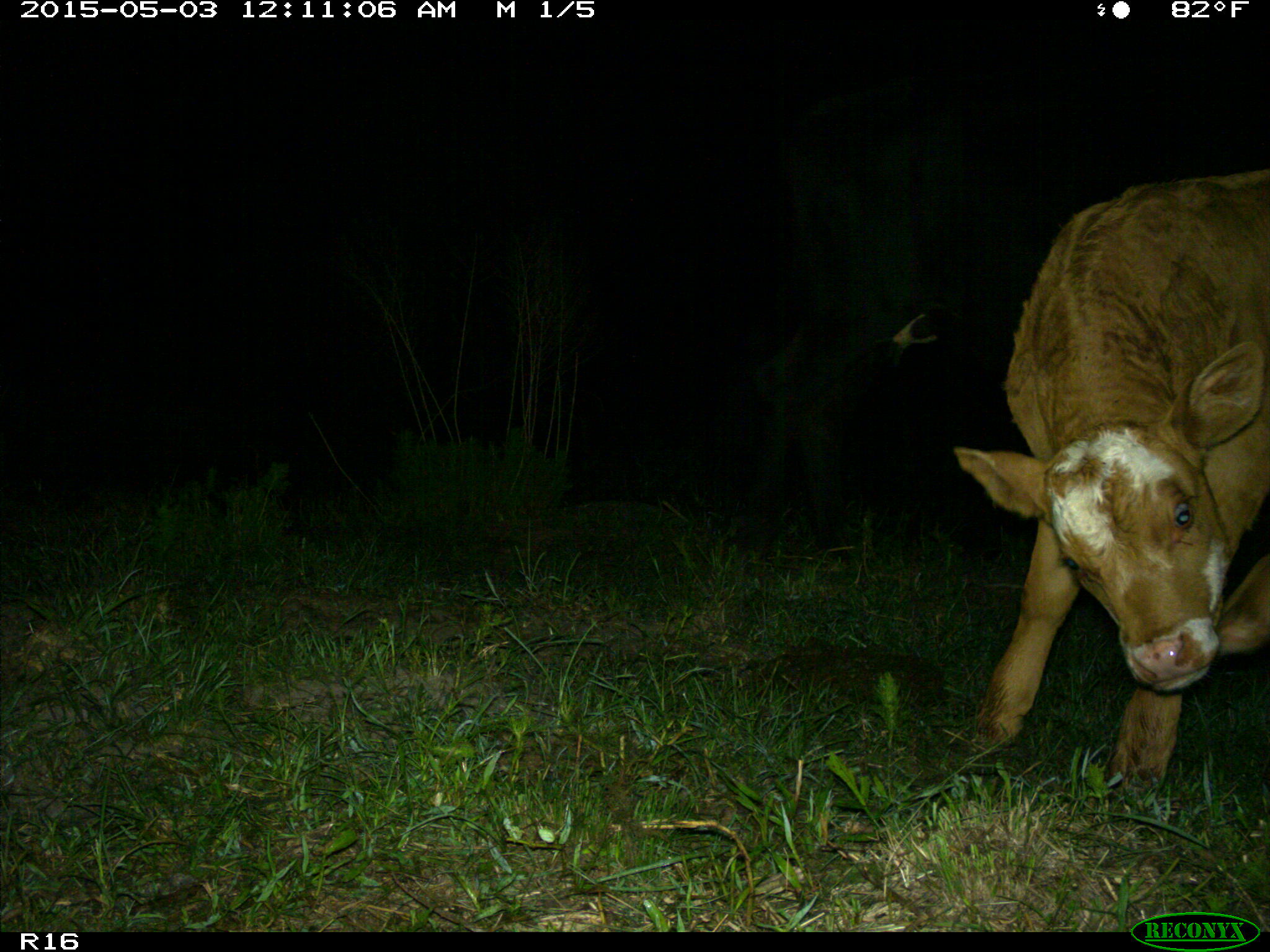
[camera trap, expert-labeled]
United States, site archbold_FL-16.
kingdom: Animalia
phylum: Chordata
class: Mammalia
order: Artiodactyla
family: Bovidae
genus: Bos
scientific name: Bos taurus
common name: domestic cow